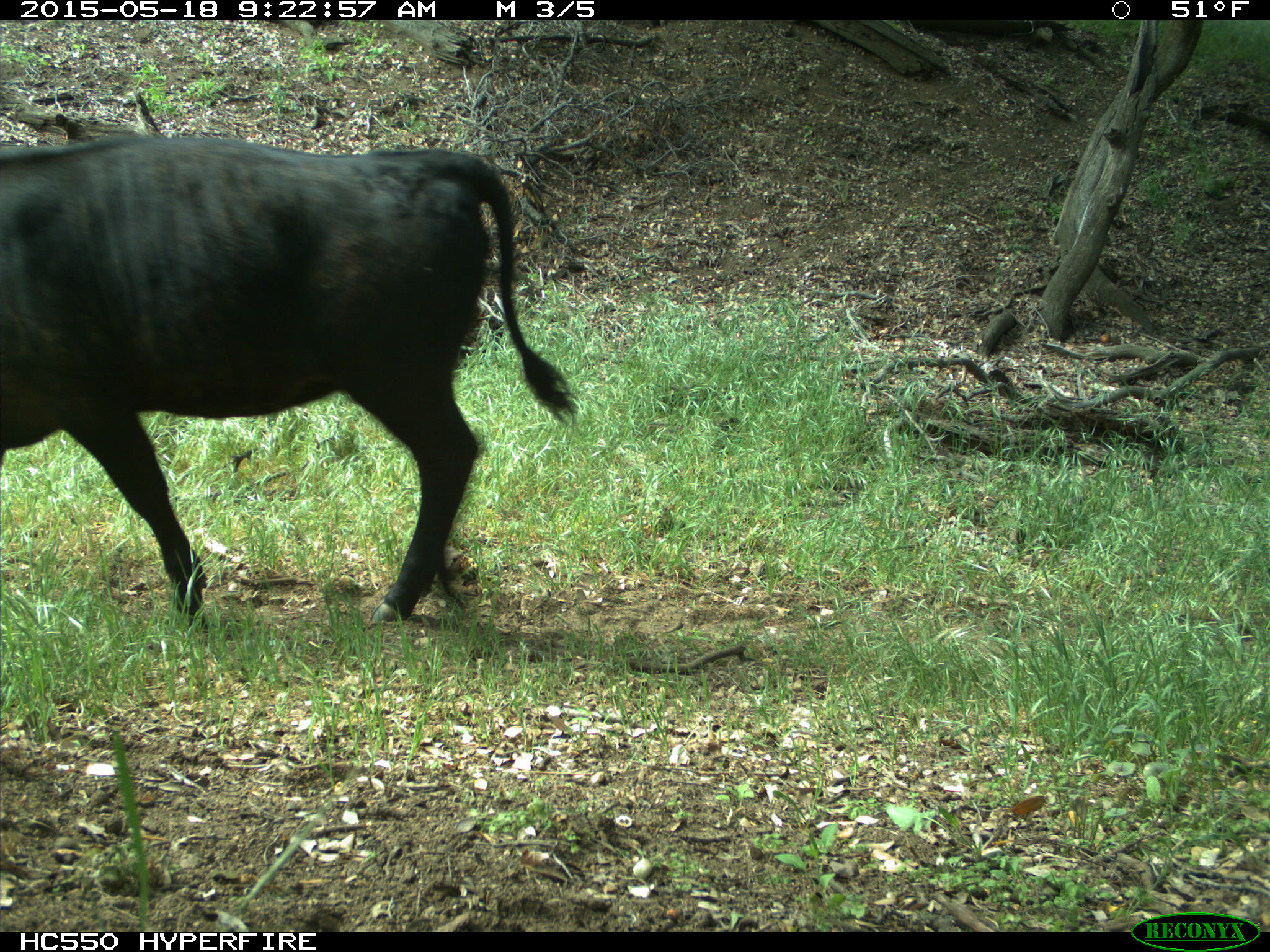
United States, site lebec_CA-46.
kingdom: Animalia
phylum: Chordata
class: Mammalia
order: Artiodactyla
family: Bovidae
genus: Bos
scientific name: Bos taurus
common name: domestic cow